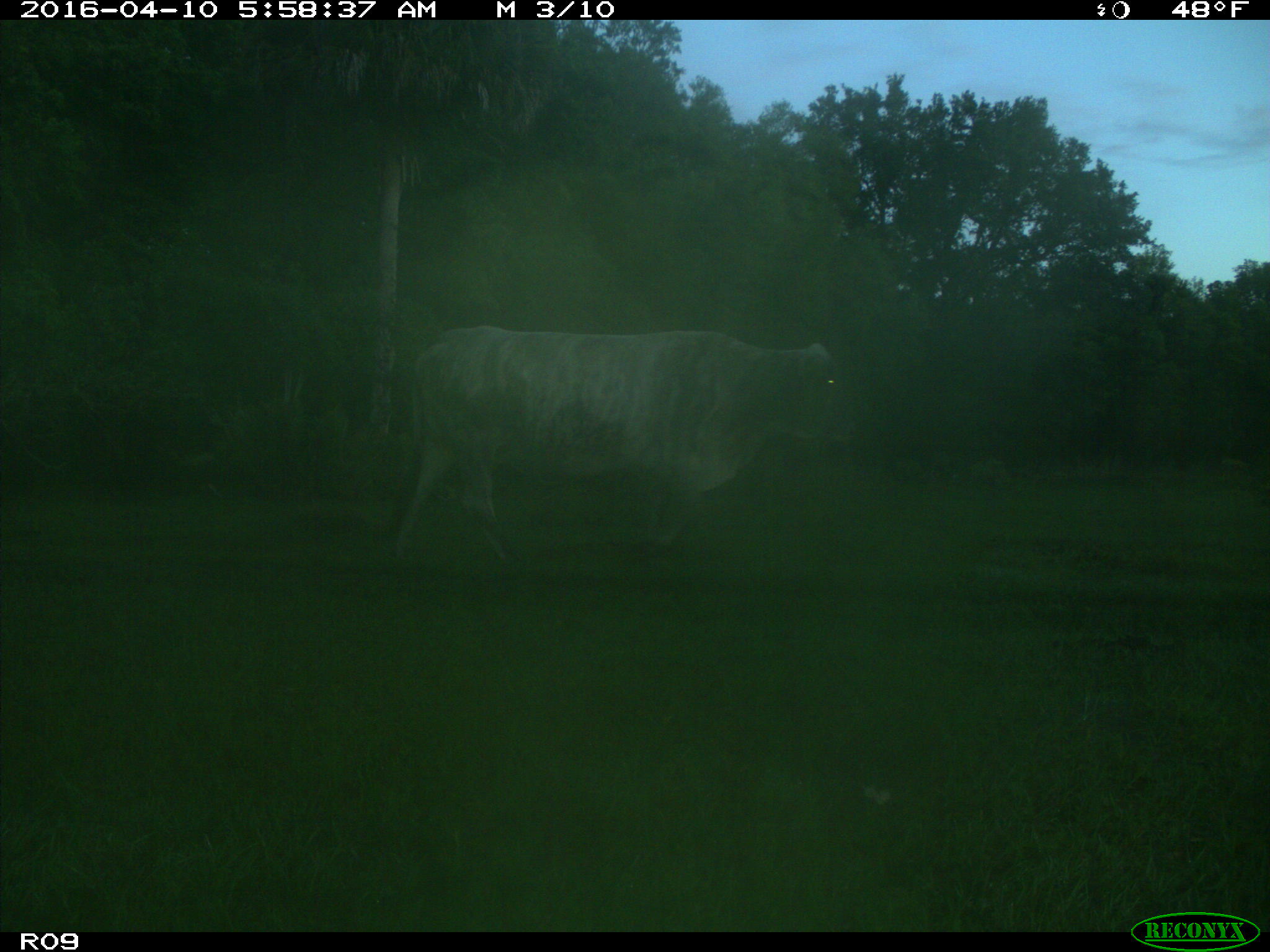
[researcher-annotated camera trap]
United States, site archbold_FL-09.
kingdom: Animalia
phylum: Chordata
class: Mammalia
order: Artiodactyla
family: Bovidae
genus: Bos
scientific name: Bos taurus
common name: domestic cow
Bos taurus (domestic cow).